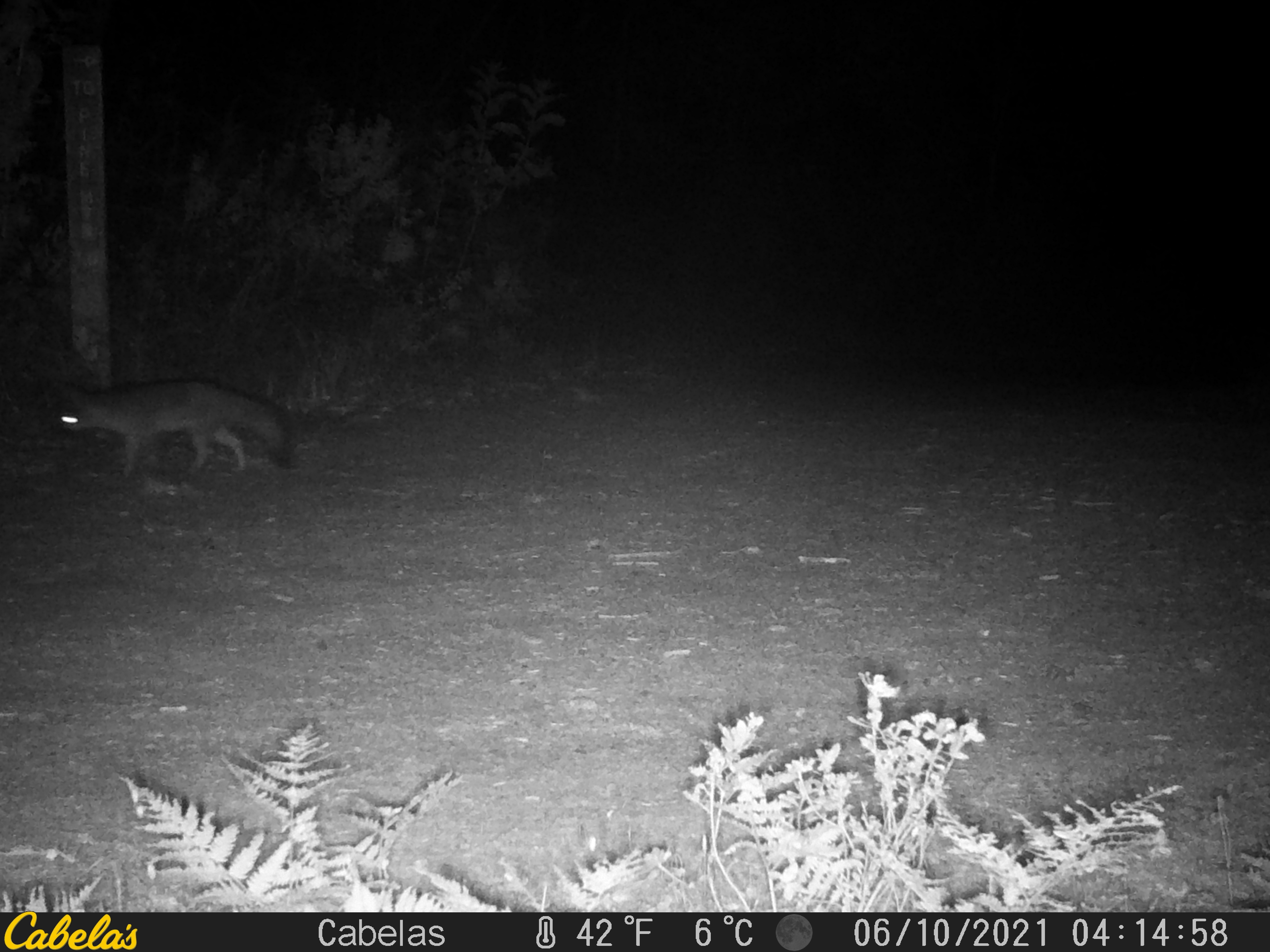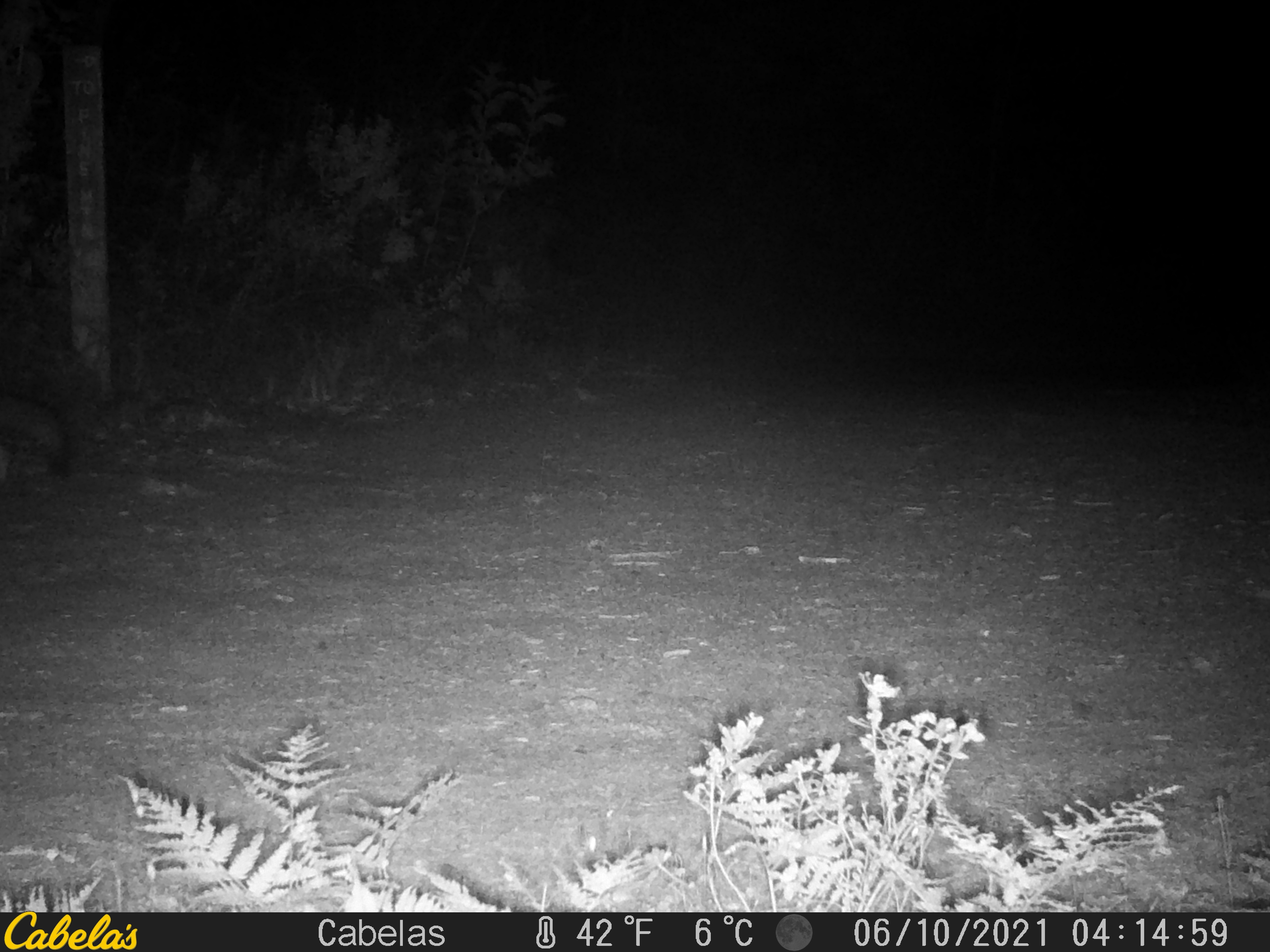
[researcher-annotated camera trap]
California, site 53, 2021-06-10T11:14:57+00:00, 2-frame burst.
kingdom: Animalia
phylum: Chordata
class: Mammalia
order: Carnivora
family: Canidae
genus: Urocyon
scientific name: Urocyon cinereoargenteus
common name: gray fox